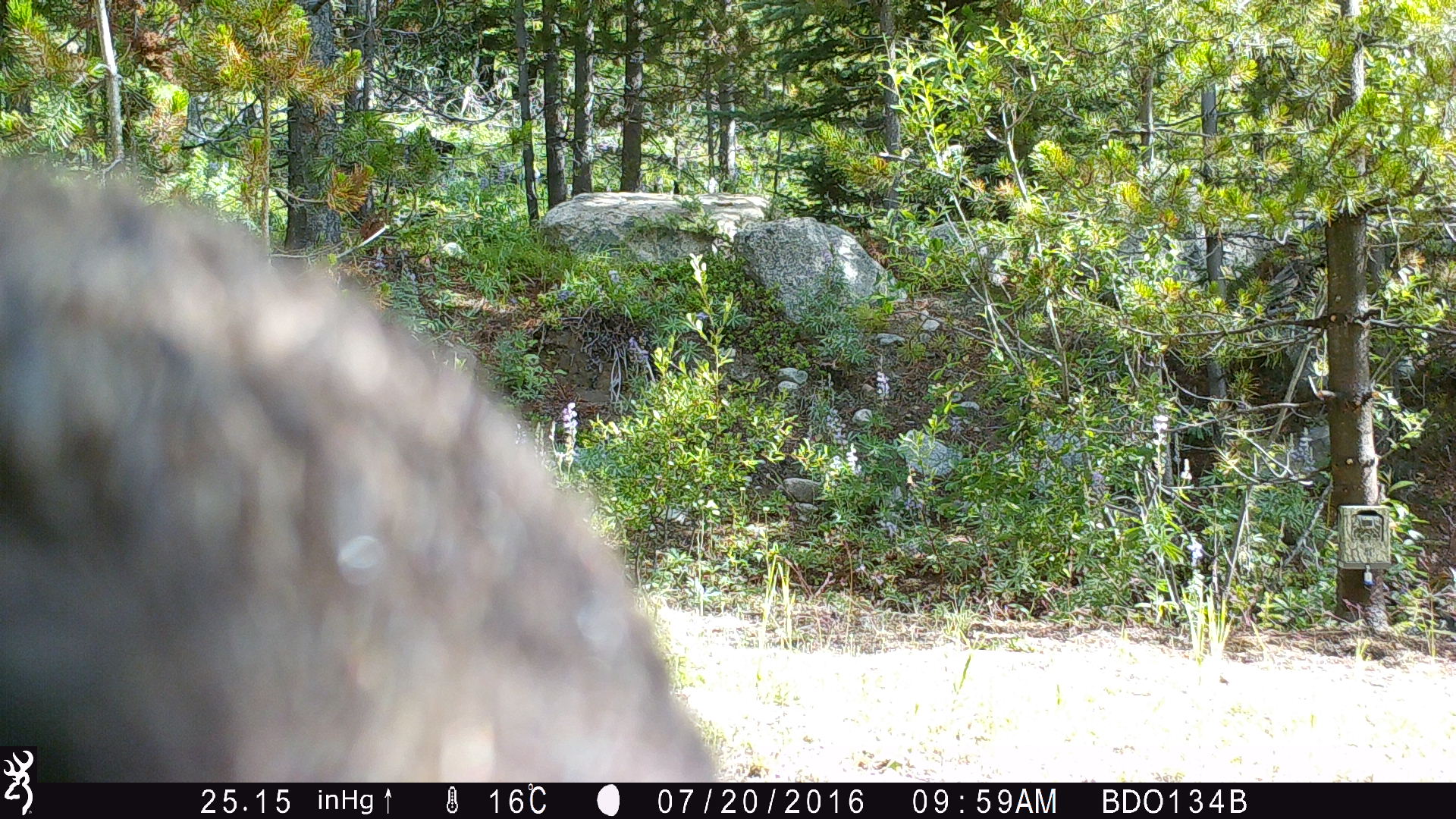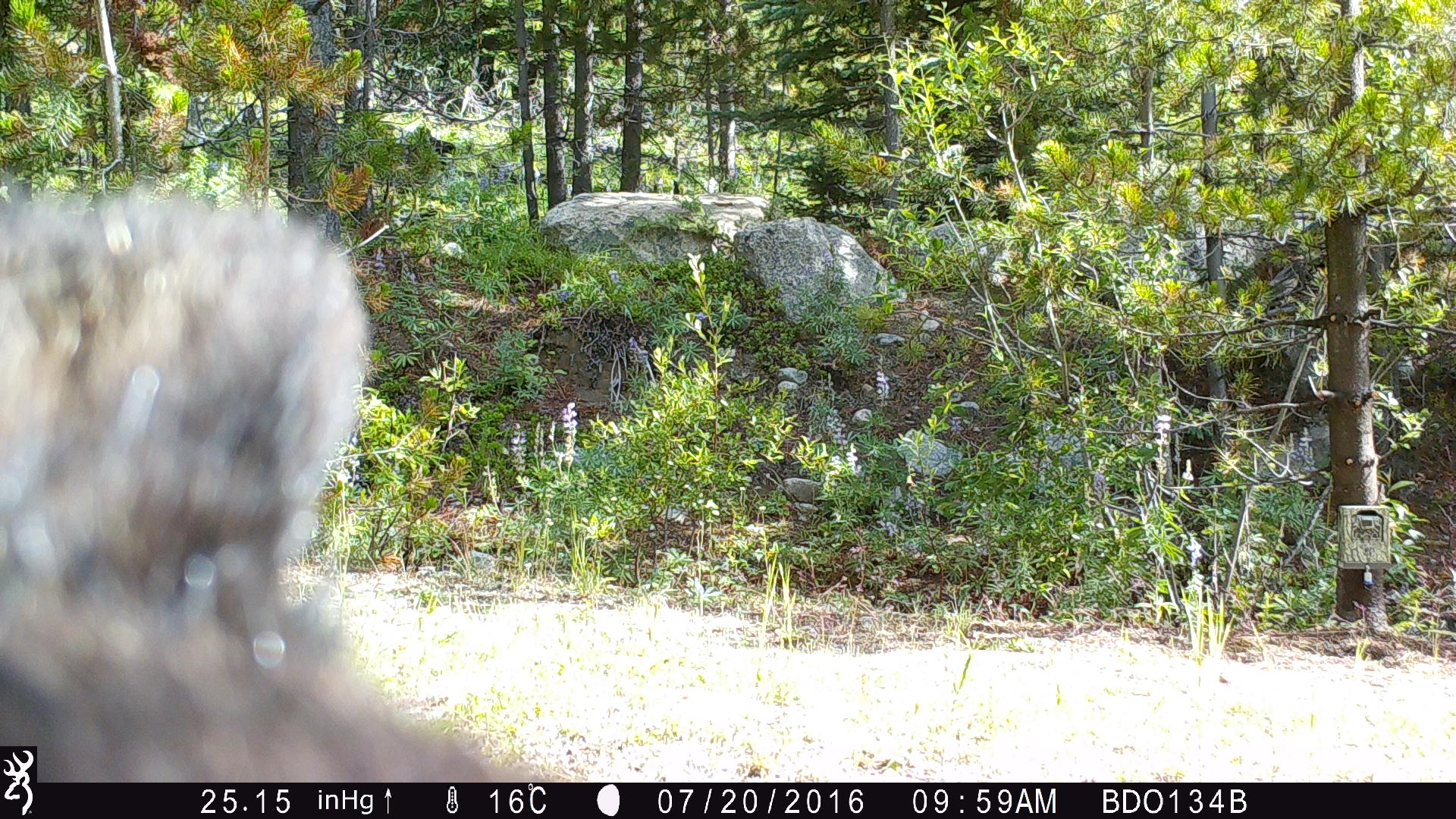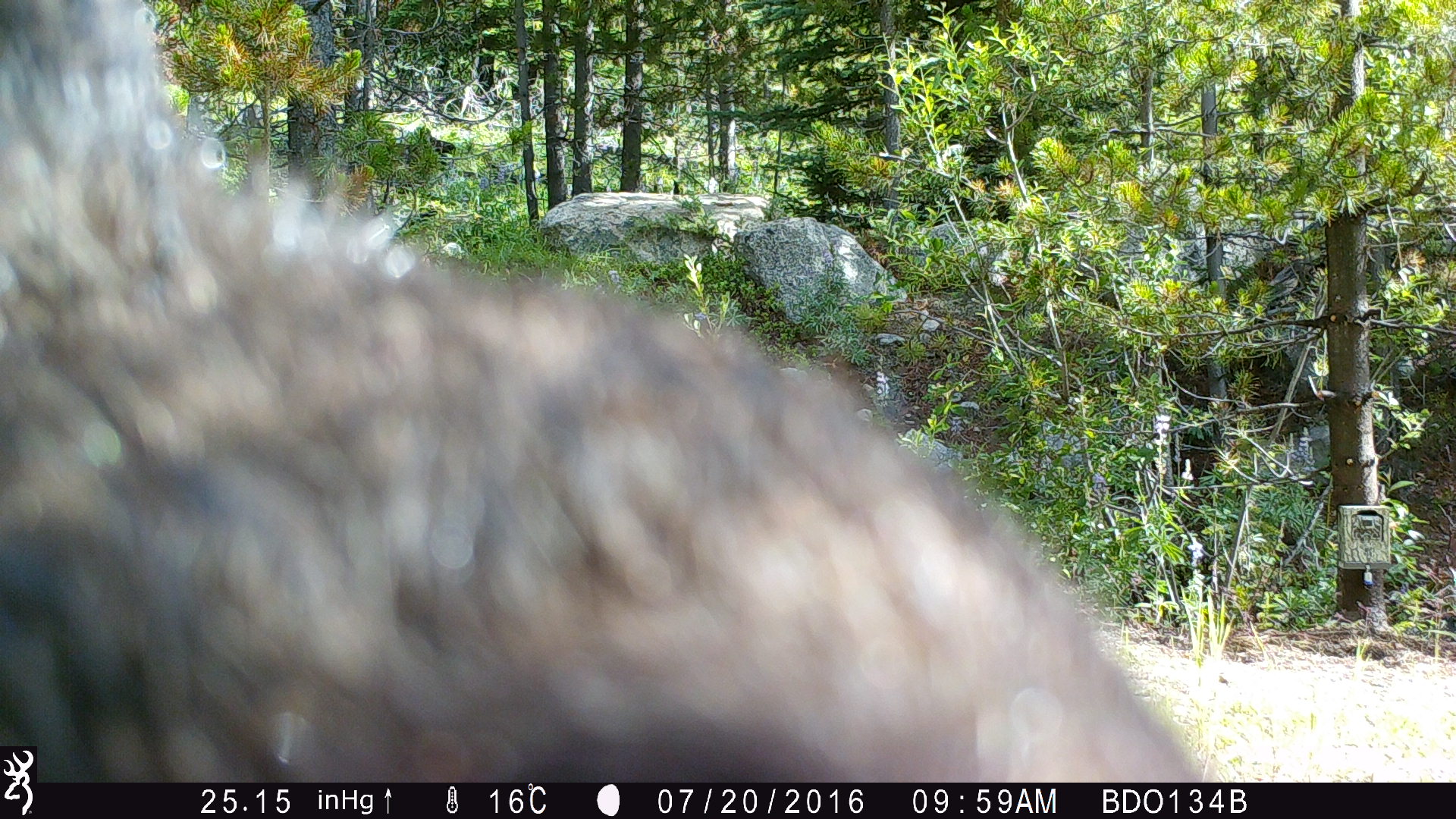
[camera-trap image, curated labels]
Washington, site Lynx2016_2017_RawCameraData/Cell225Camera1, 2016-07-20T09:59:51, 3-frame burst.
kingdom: Animalia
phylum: Chordata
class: Mammalia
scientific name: Mammalia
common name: small mammal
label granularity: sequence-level